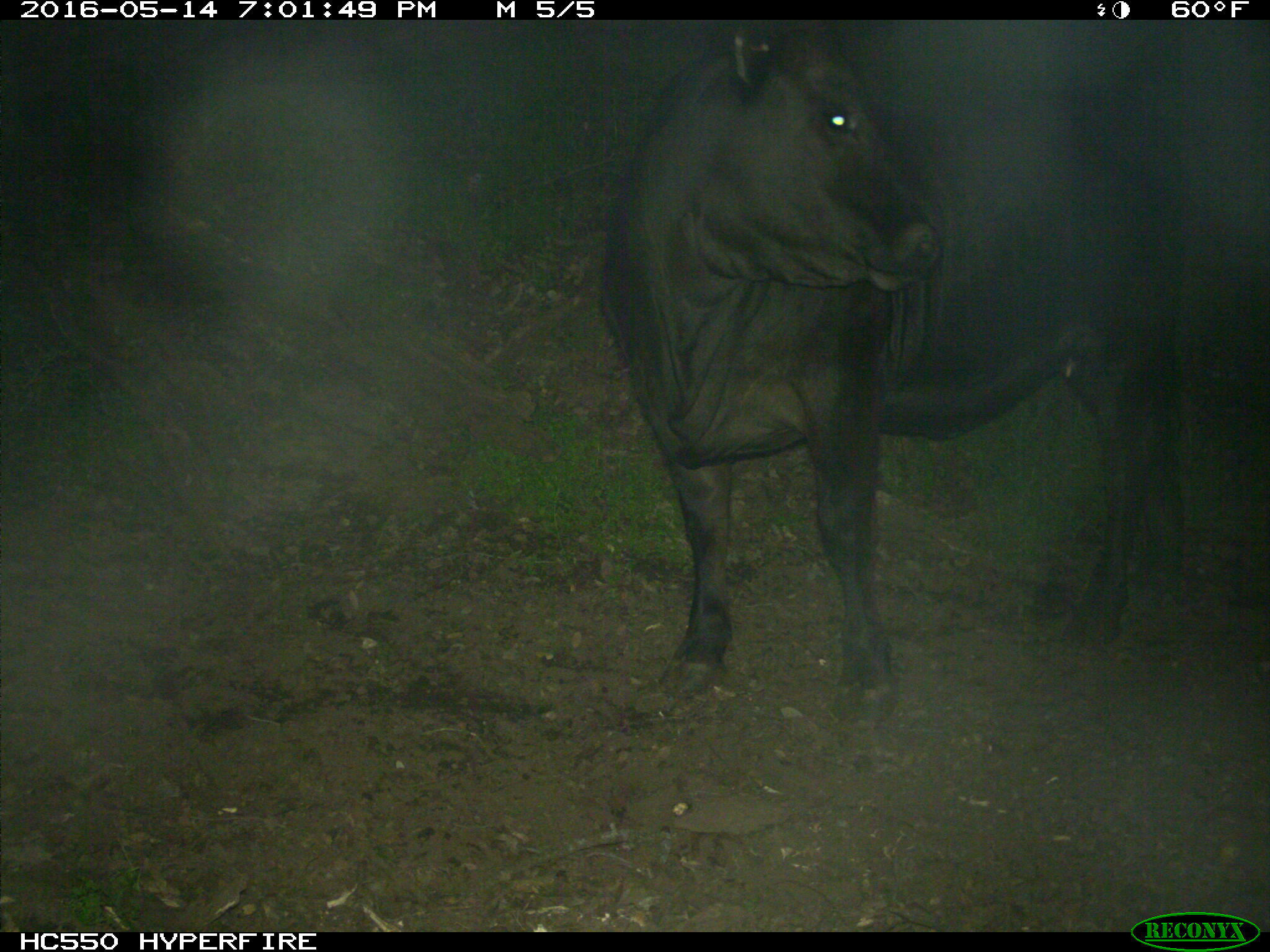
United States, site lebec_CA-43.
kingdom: Animalia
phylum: Chordata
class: Mammalia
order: Artiodactyla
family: Bovidae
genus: Bos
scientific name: Bos taurus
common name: domestic cow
Bos taurus (domestic cow).